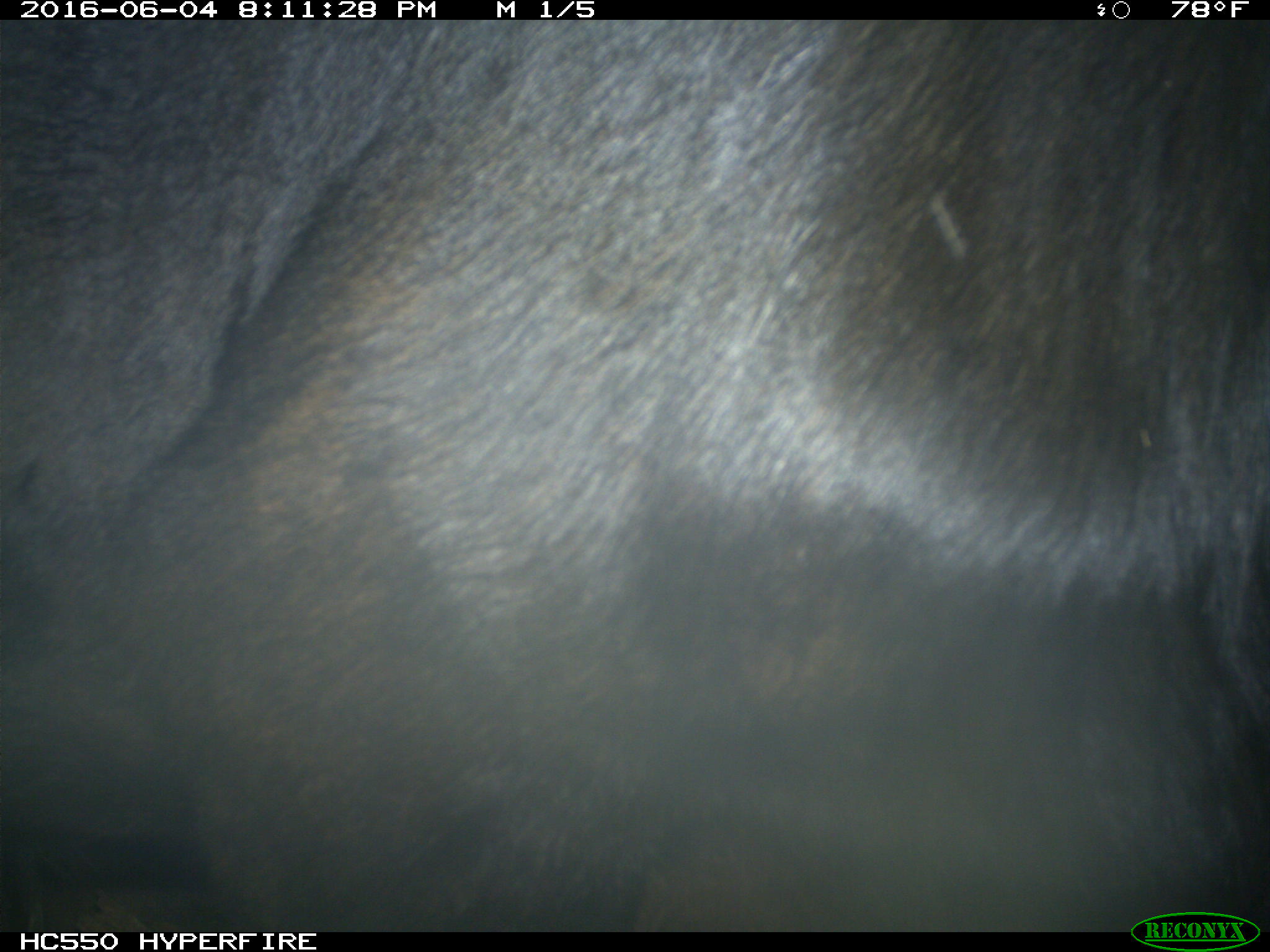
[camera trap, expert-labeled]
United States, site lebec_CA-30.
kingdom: Animalia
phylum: Chordata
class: Mammalia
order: Artiodactyla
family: Bovidae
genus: Bos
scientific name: Bos taurus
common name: domestic cow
Bos taurus (domestic cow).